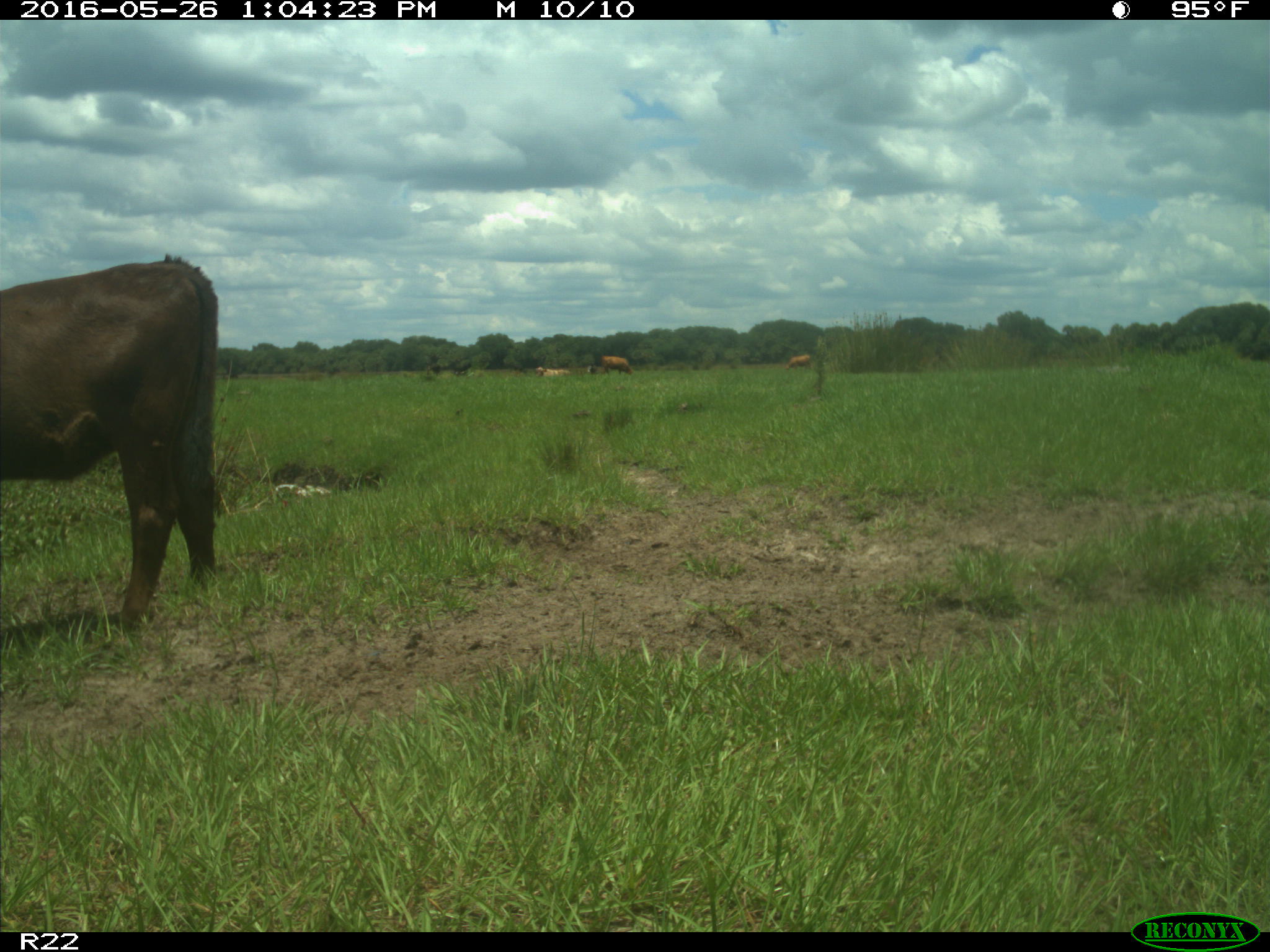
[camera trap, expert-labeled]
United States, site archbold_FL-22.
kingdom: Animalia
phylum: Chordata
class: Mammalia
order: Artiodactyla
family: Bovidae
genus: Bos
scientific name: Bos taurus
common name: domestic cow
Bos taurus (domestic cow).